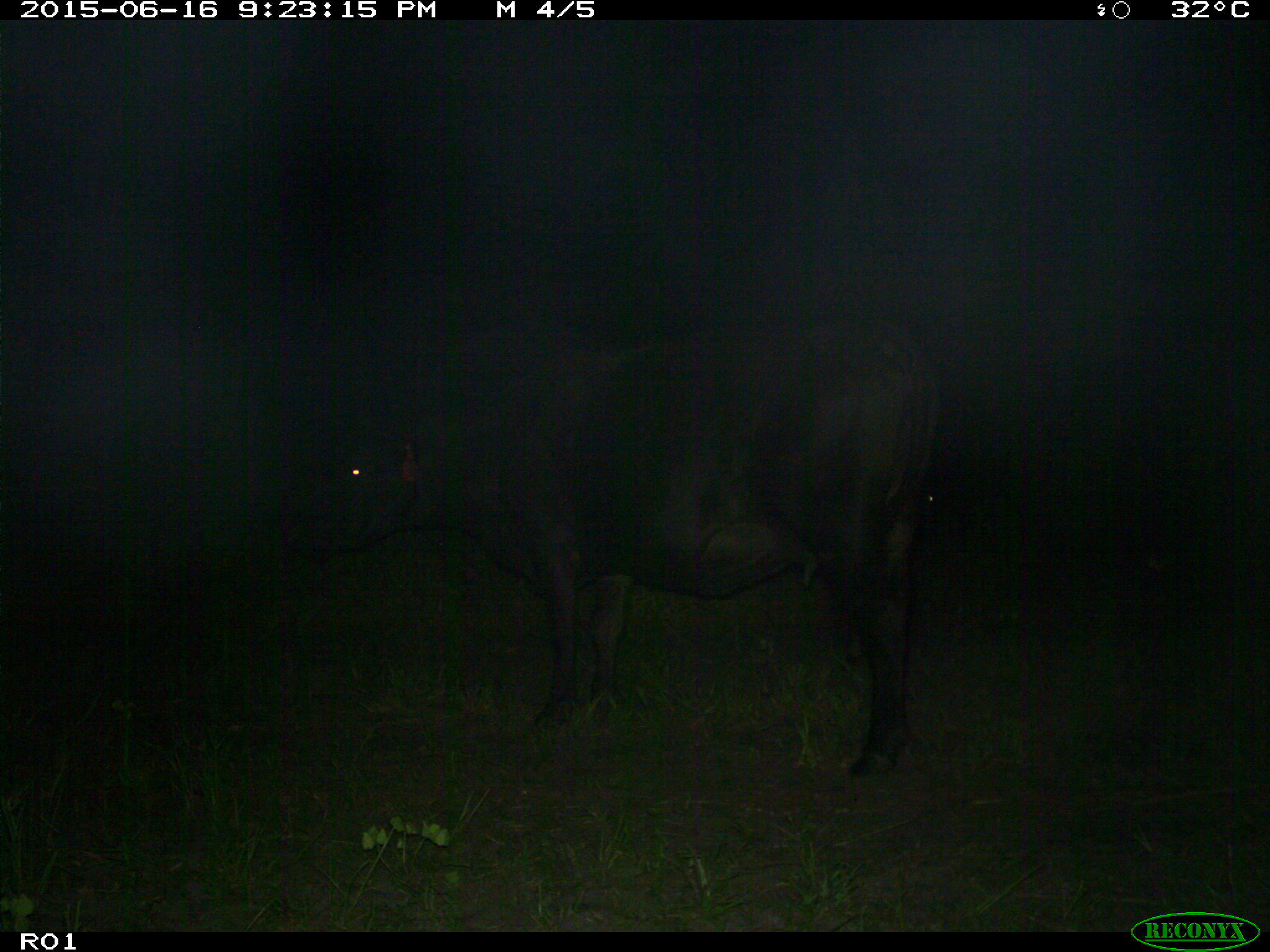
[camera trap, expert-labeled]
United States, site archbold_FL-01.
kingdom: Animalia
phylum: Chordata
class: Mammalia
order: Artiodactyla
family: Bovidae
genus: Bos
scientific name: Bos taurus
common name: domestic cow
Bos taurus (domestic cow).